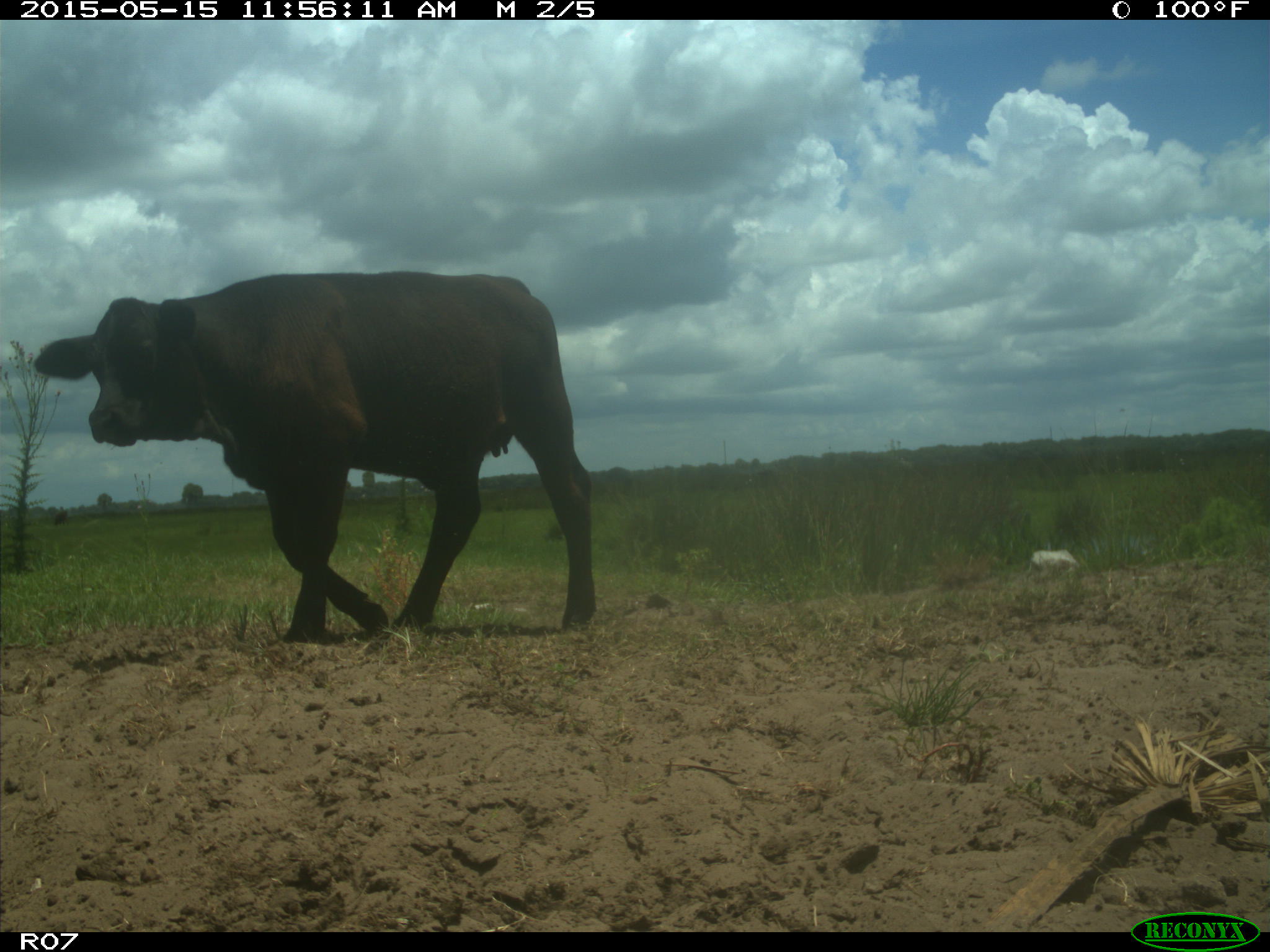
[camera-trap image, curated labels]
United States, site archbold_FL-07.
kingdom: Animalia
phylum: Chordata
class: Mammalia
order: Artiodactyla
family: Bovidae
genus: Bos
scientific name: Bos taurus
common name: domestic cow